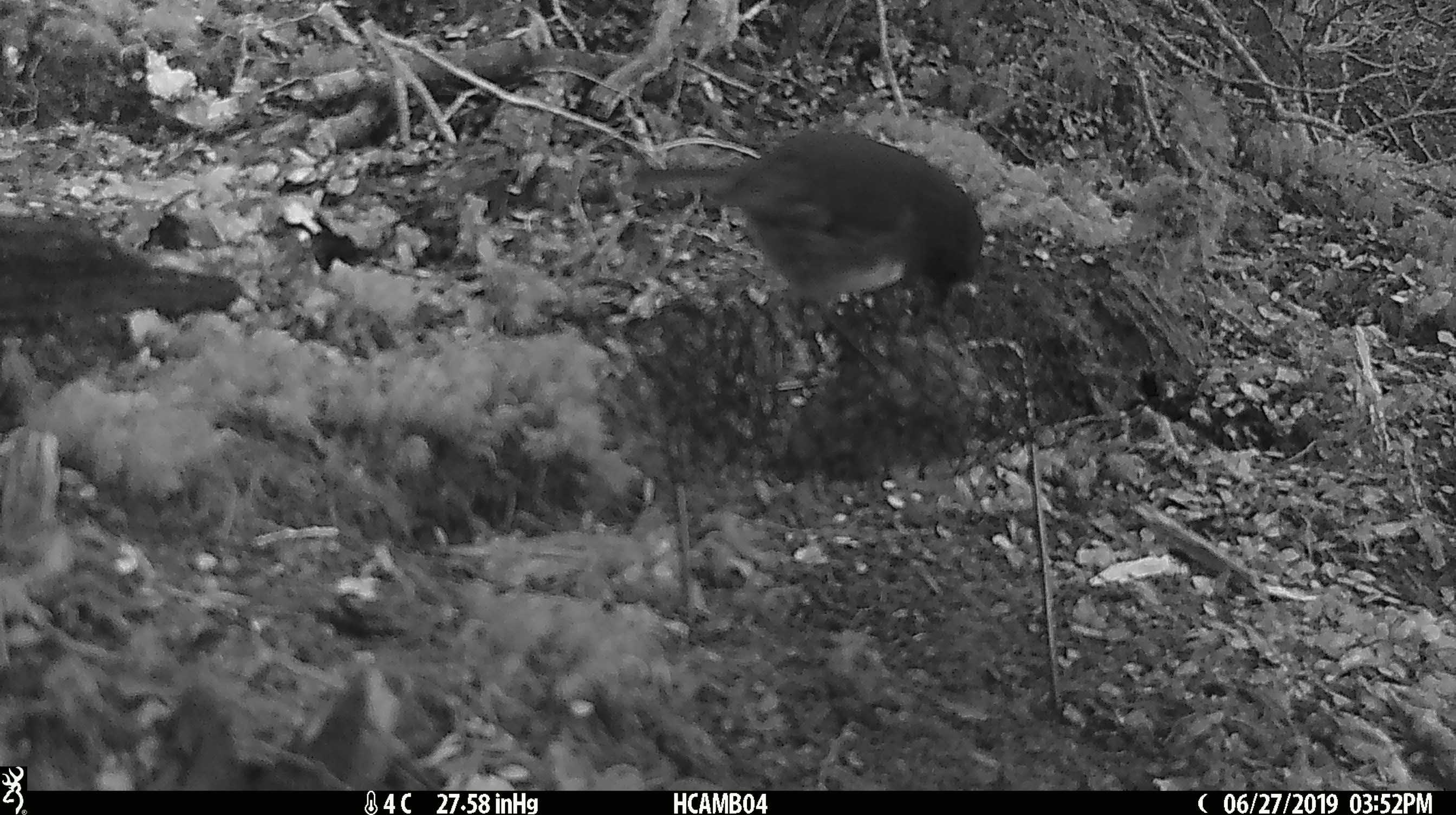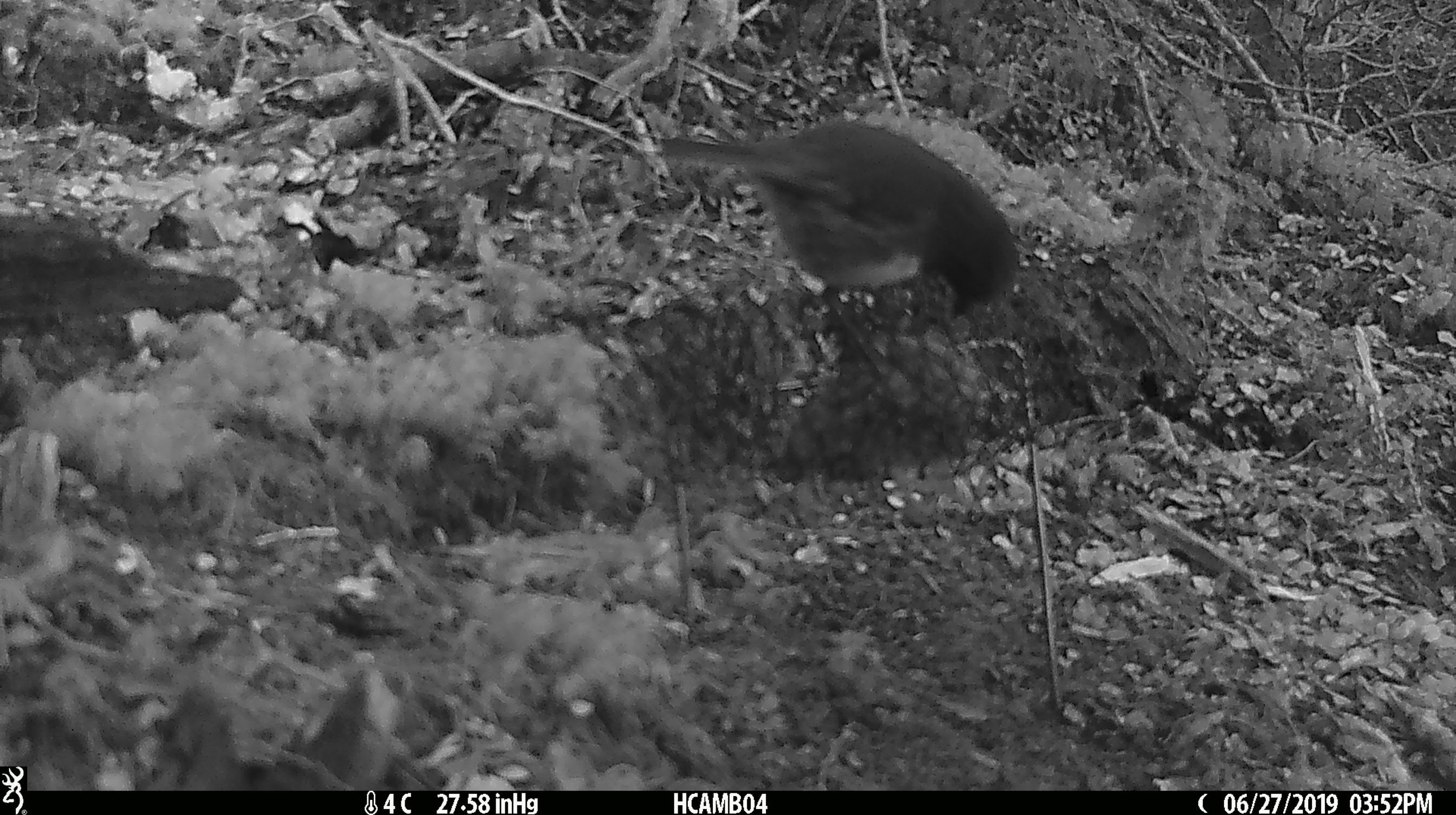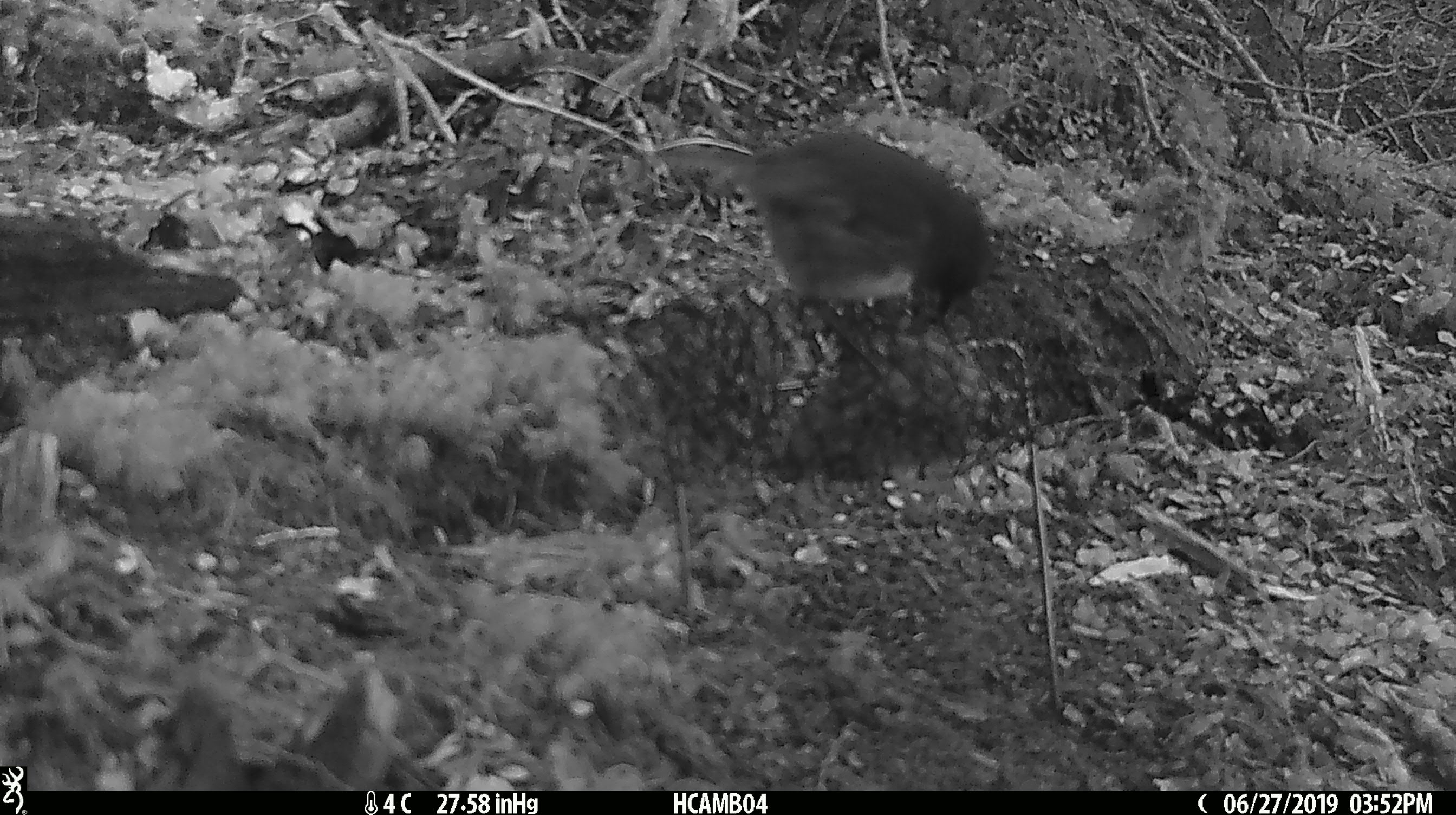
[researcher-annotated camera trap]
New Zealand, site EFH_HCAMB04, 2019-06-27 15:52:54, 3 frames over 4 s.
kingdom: Animalia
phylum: Chordata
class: Aves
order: Passeriformes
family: Petroicidae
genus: Petroica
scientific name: Petroica australis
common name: new zealand robin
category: robin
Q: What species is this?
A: Robin (new zealand robin) (Petroica australis).